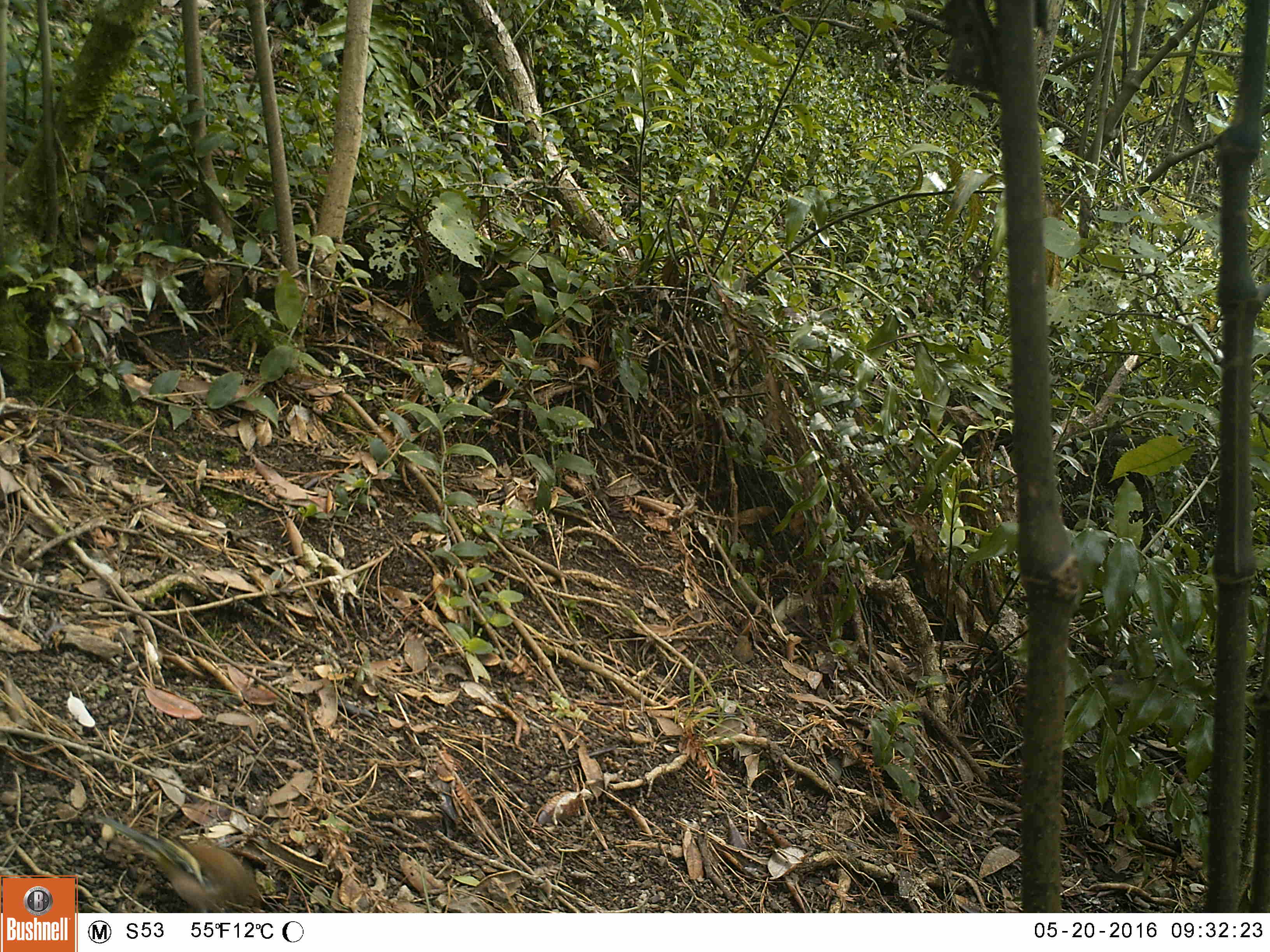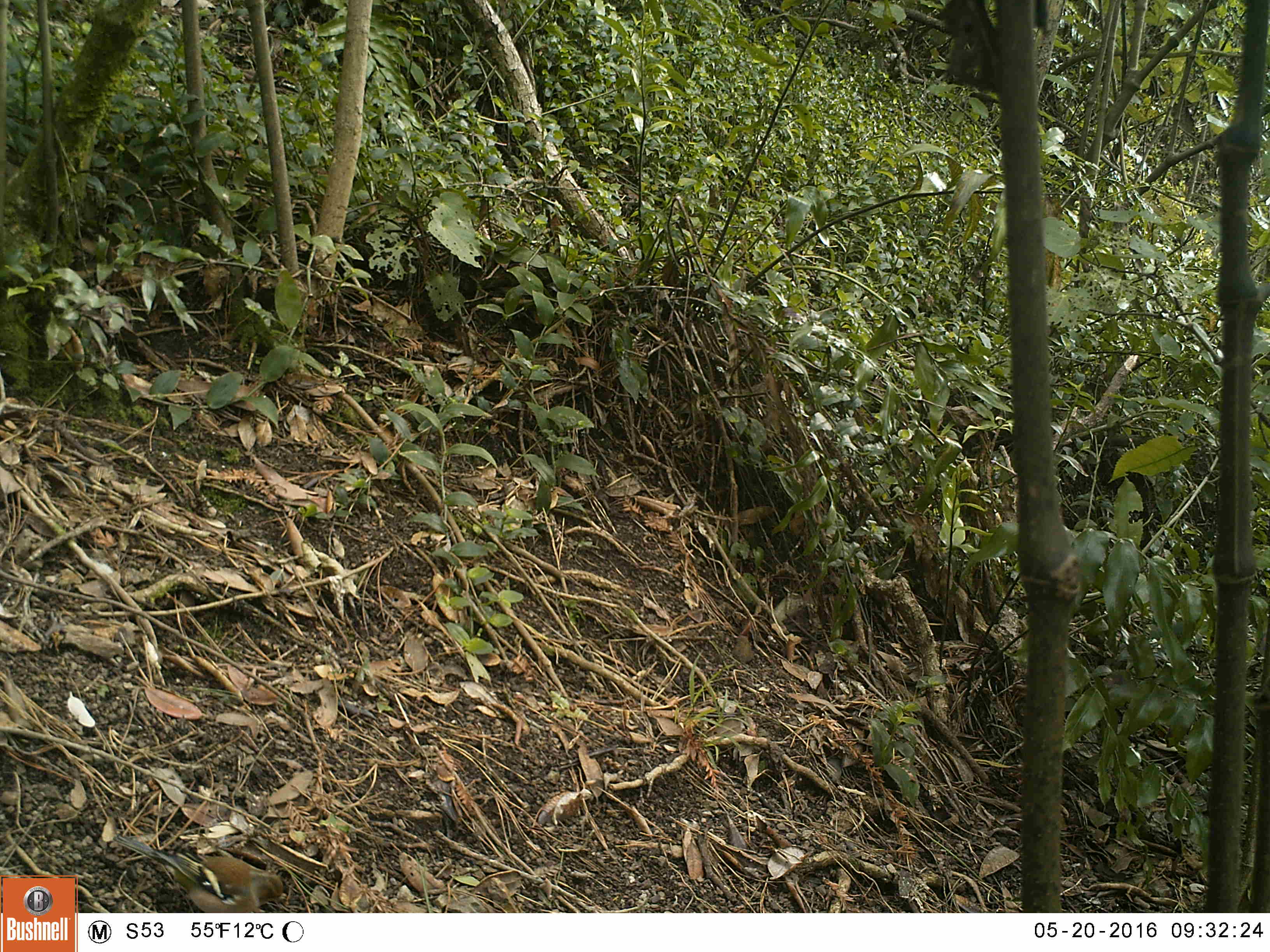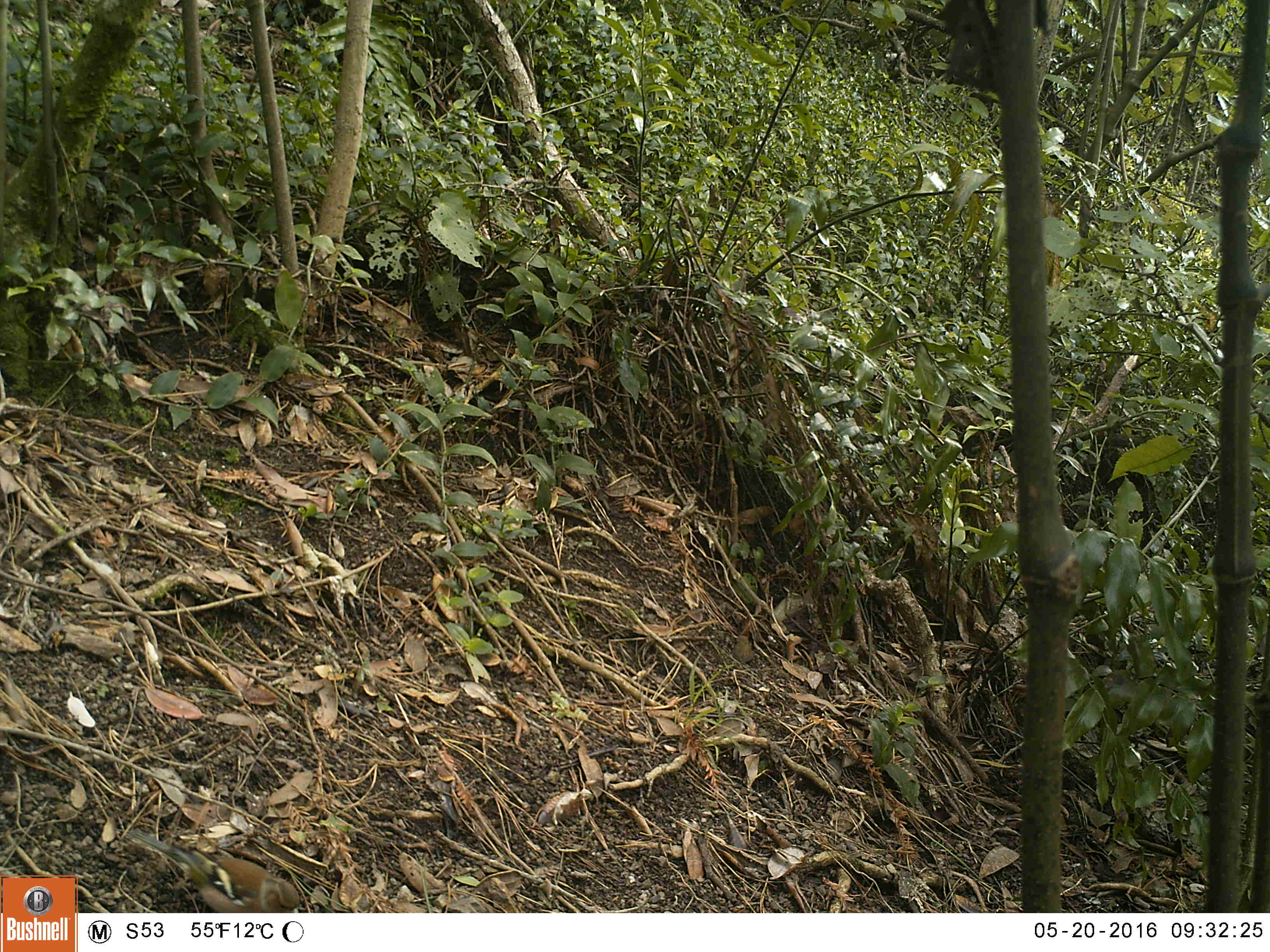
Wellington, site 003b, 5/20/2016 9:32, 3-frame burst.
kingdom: Animalia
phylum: Chordata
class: Aves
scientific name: Aves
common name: bird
Bird (Aves).